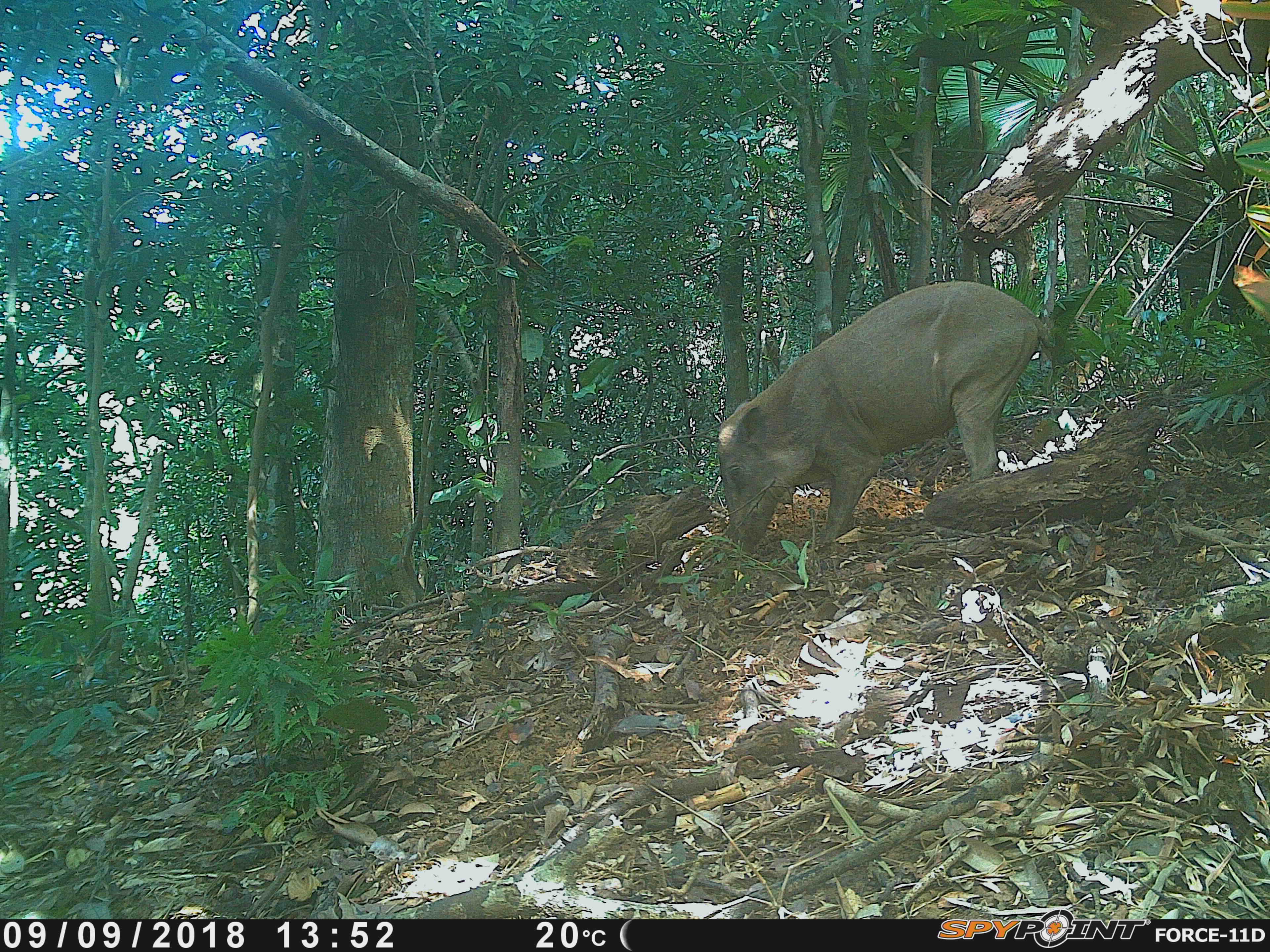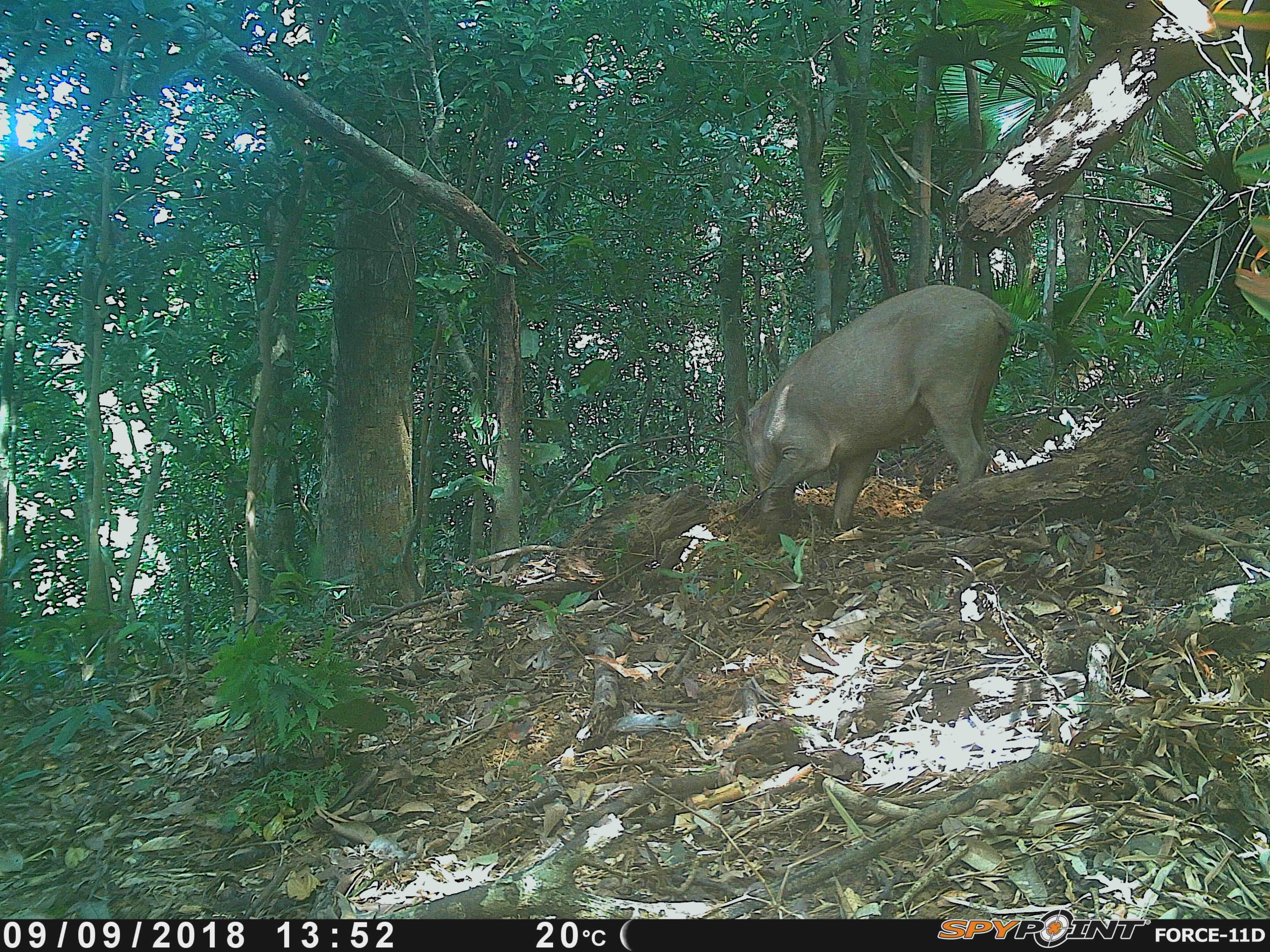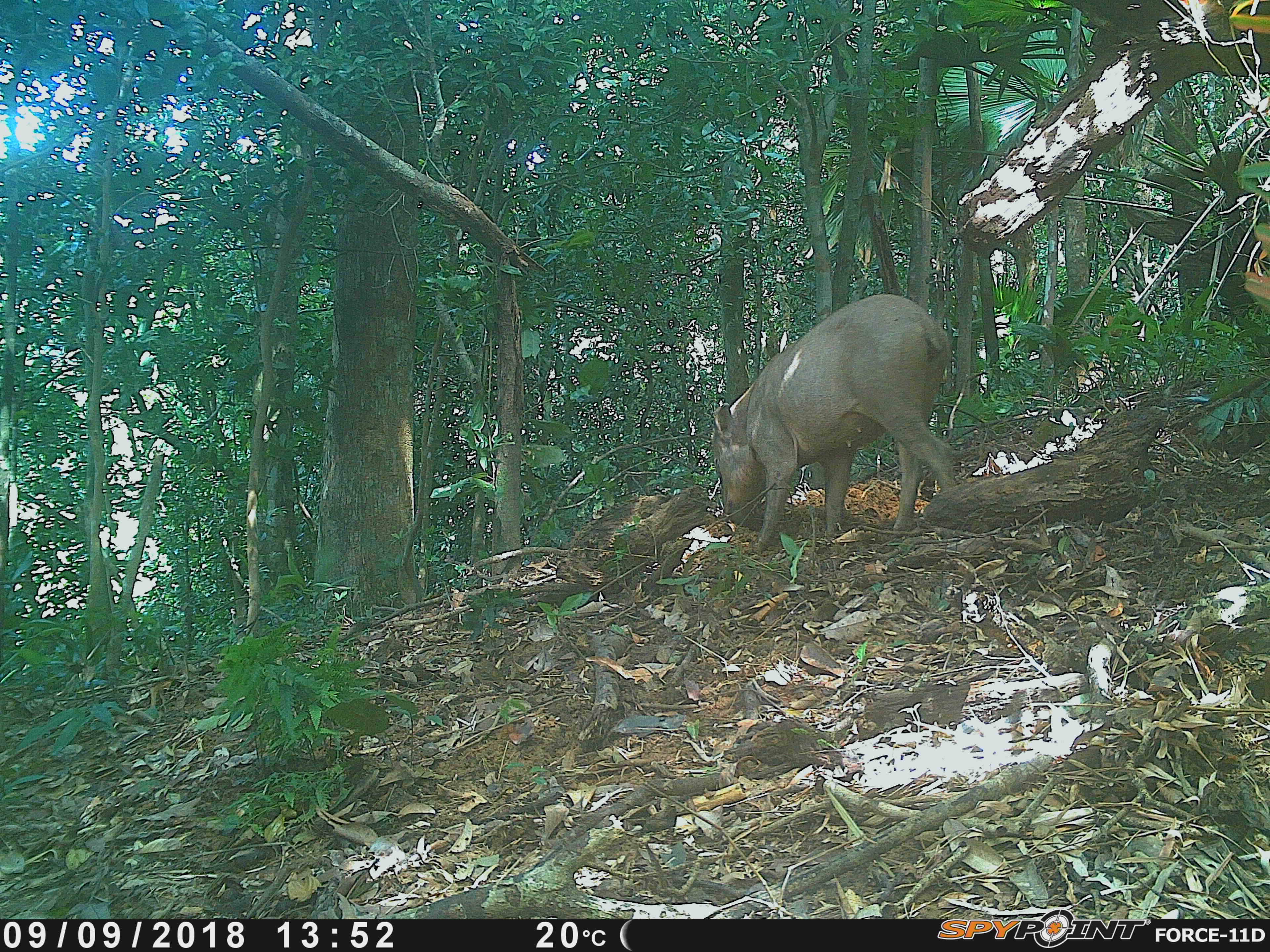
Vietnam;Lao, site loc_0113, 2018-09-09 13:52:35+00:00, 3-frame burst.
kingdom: Animalia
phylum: Chordata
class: Mammalia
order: Artiodactyla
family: Suidae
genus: Sus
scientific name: Sus scrofa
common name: eurasian wild pig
Eurasian wild pig (Sus scrofa). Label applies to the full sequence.